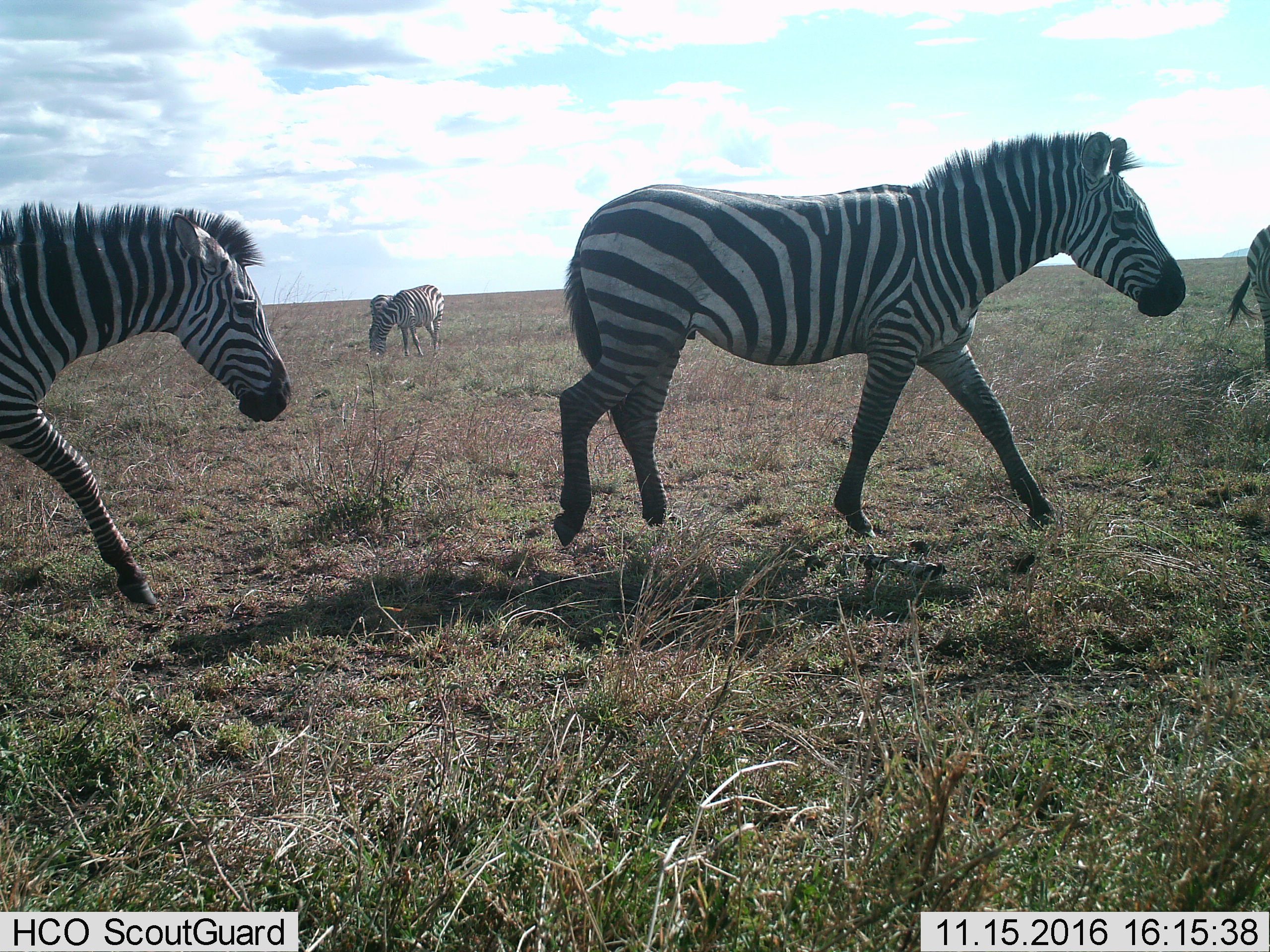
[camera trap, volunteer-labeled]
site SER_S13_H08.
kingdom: Animalia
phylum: Chordata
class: Mammalia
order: Perissodactyla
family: Equidae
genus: Equus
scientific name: Equus quagga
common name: plains zebra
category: zebraplains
Zebraplains (plains zebra) (Equus quagga), count 4. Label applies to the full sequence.